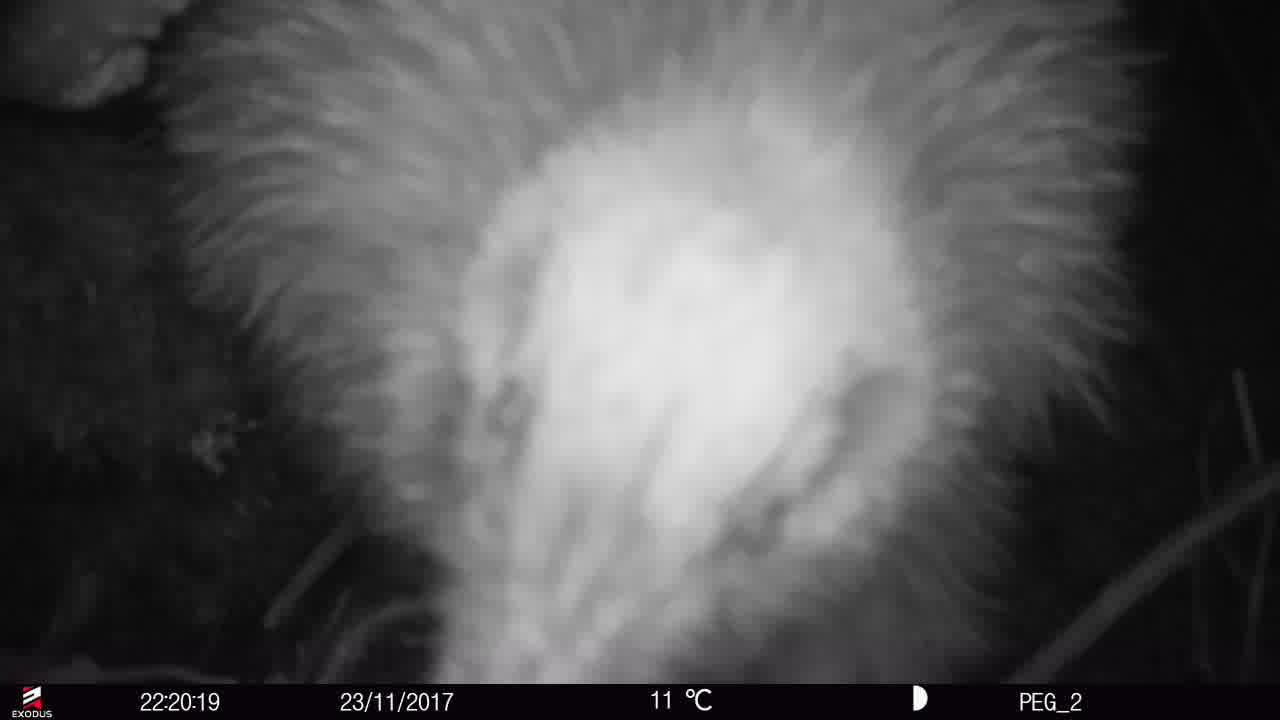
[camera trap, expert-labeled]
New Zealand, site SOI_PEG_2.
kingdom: Animalia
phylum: Chordata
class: Aves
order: Apterygiformes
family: Apterygidae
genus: Apteryx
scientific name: Apteryx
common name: kiwi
Kiwi (Apteryx).